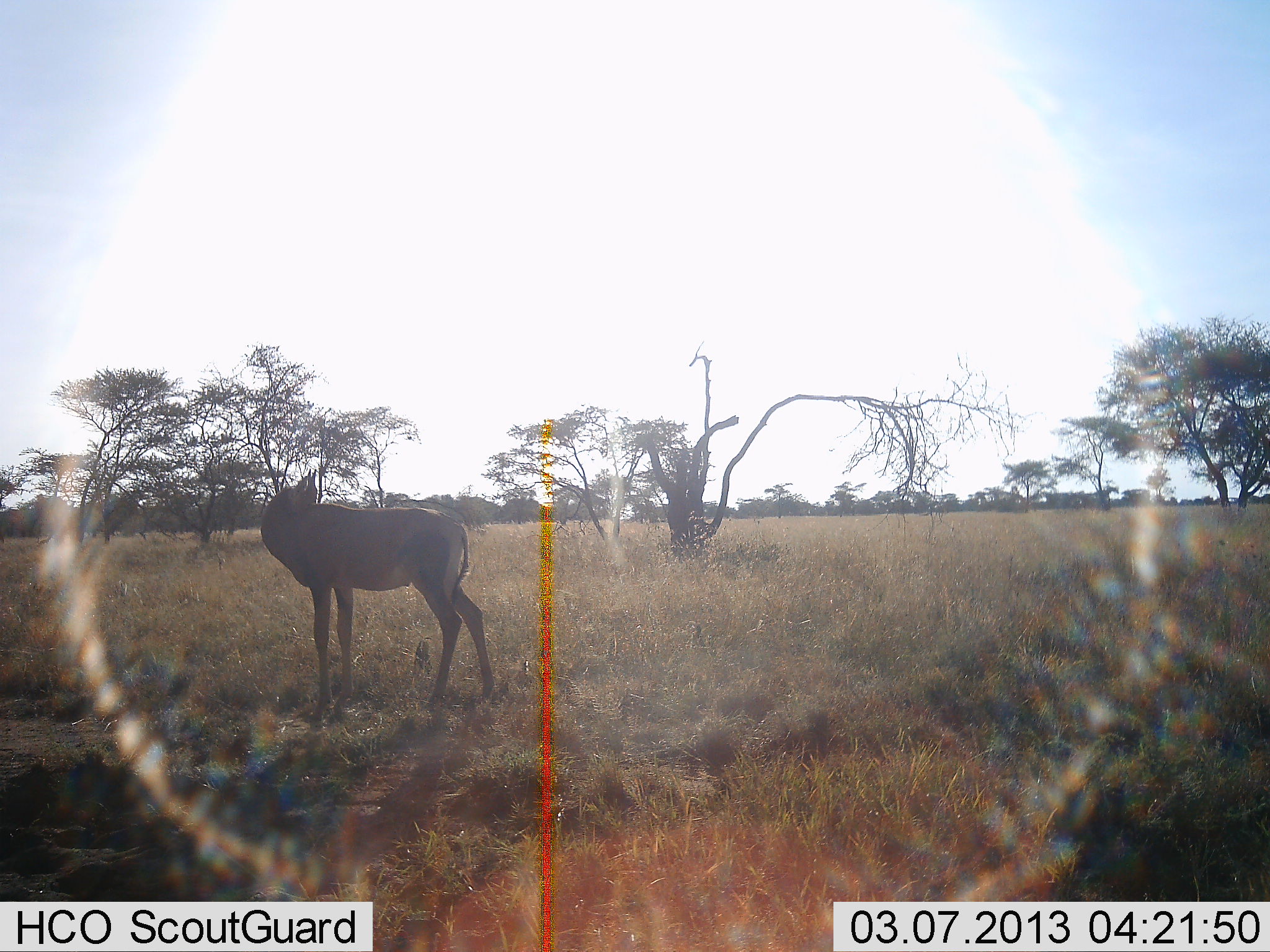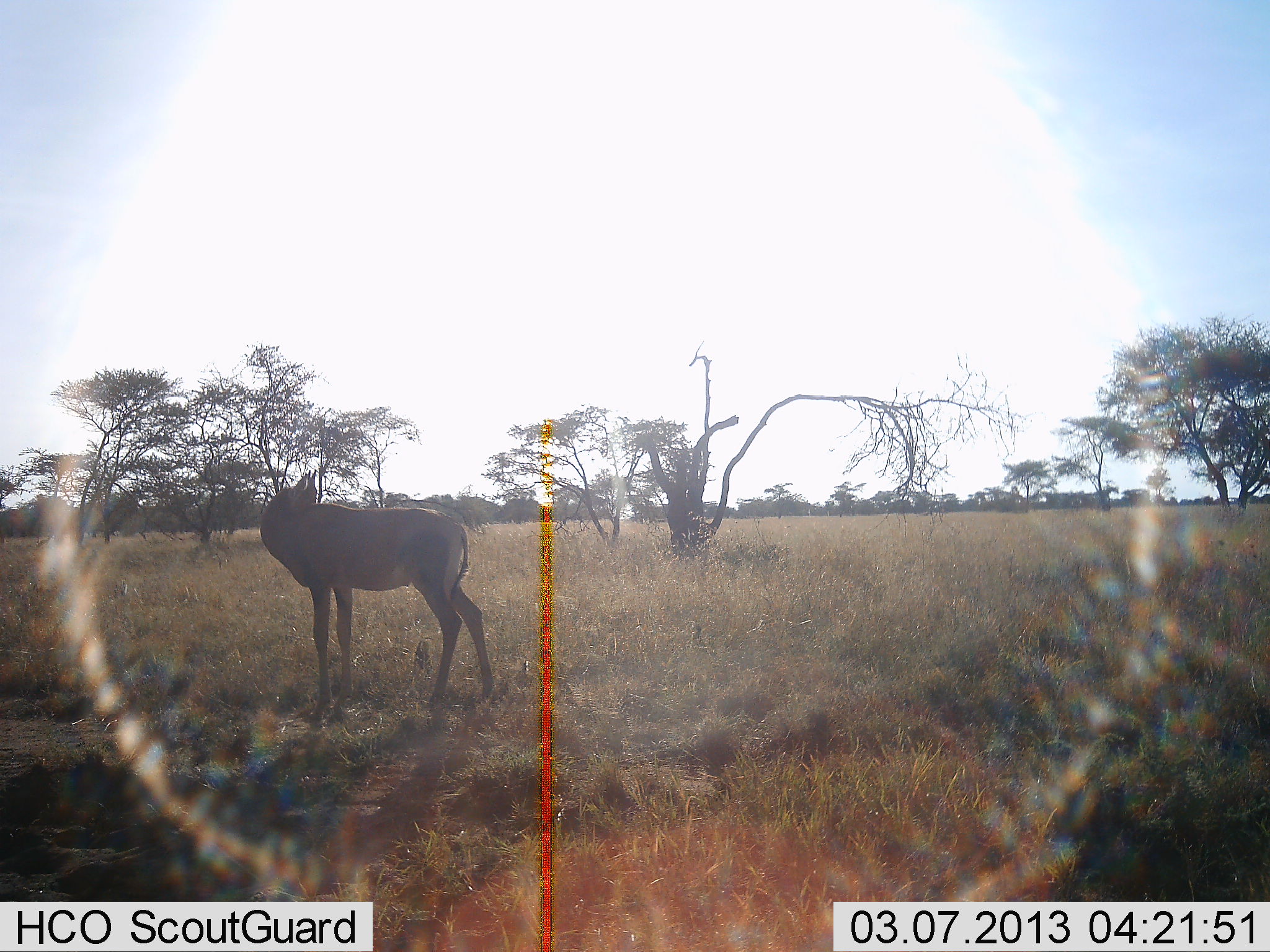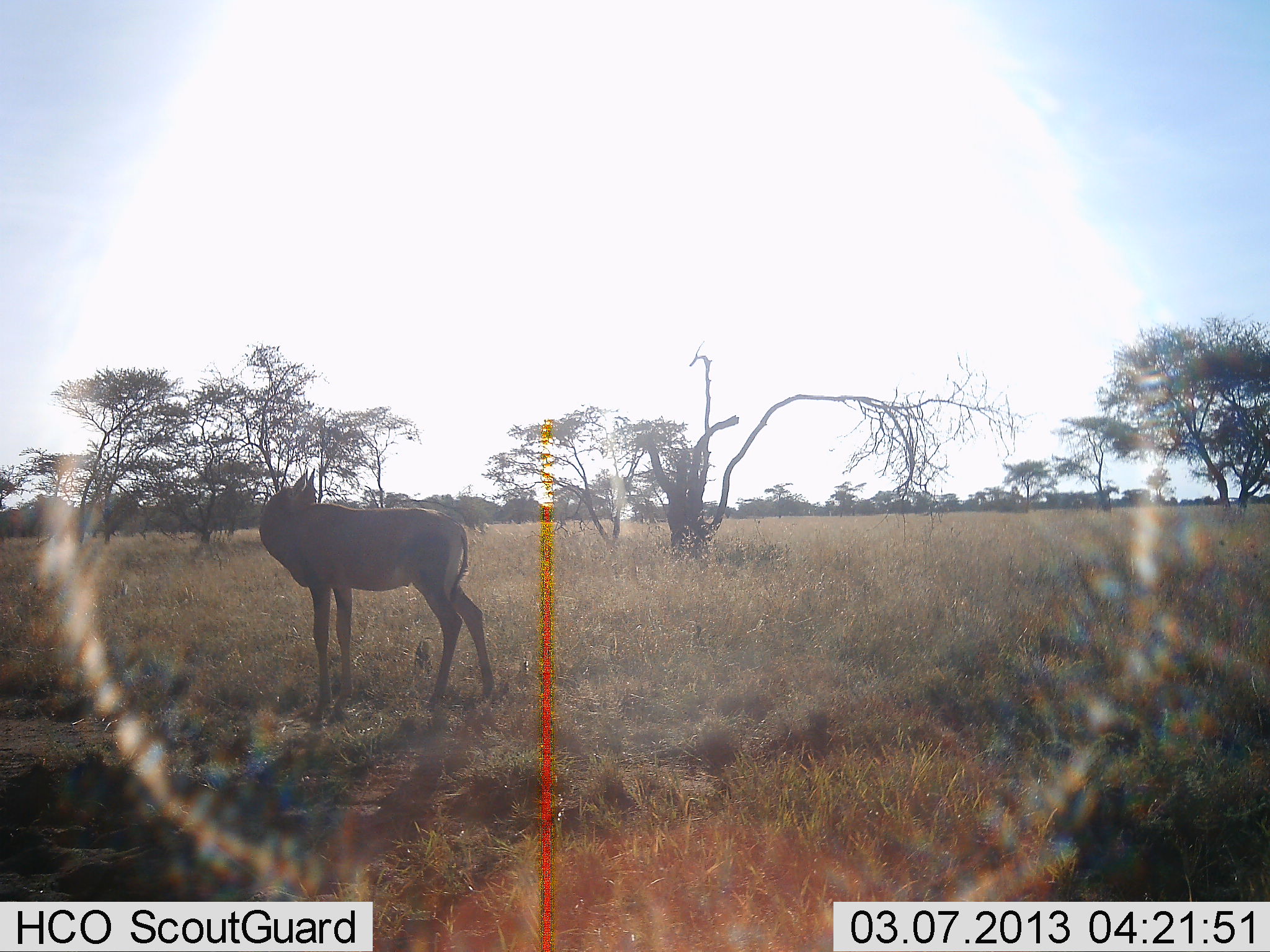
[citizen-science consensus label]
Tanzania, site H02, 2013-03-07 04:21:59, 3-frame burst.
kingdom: Animalia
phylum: Chordata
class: Mammalia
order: Artiodactyla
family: Bovidae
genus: Aepyceros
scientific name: Aepyceros melampus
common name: impala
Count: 1.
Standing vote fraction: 100%.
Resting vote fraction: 0%.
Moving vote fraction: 0%.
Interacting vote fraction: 0%.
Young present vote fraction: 0%.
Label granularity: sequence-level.